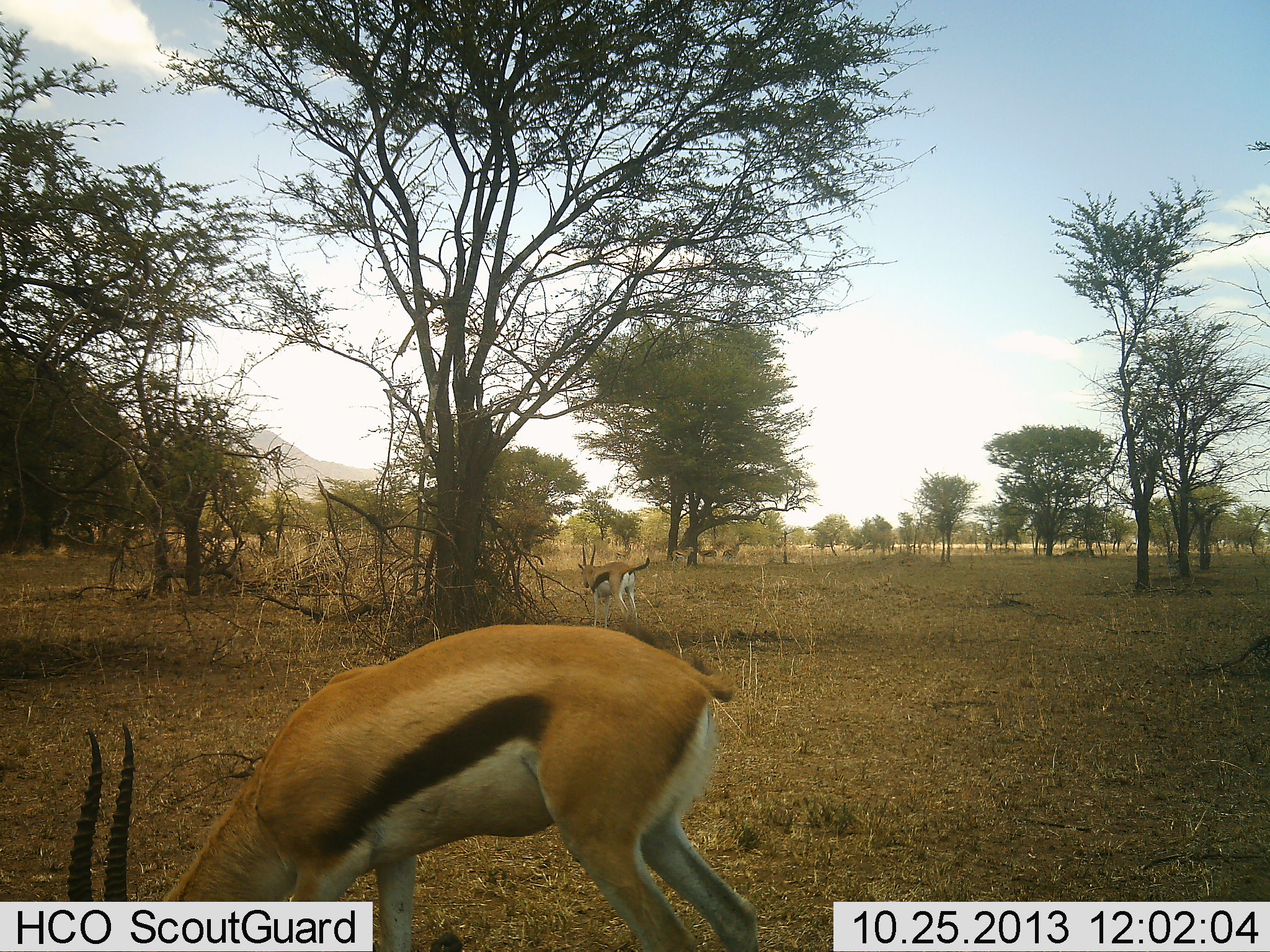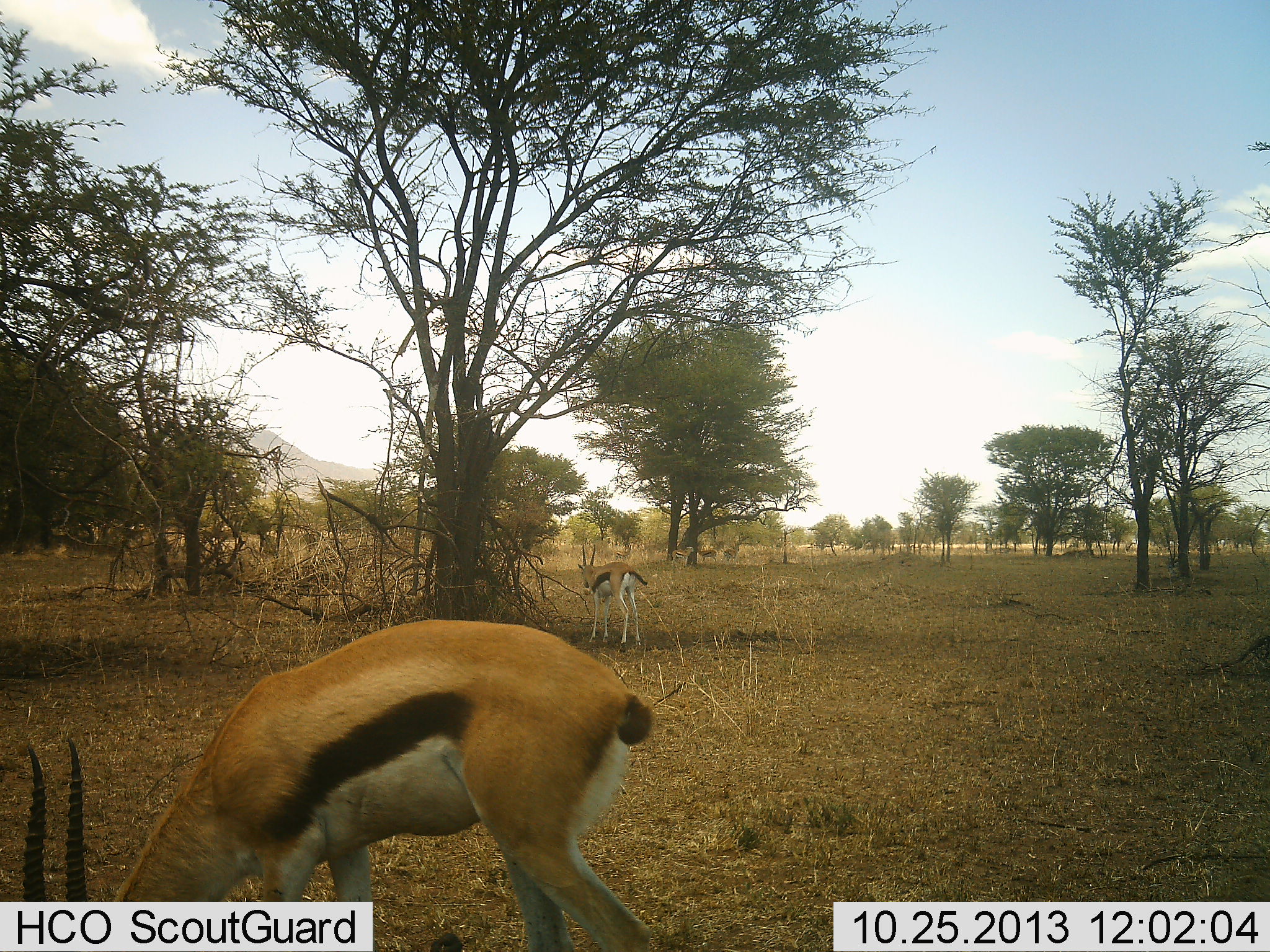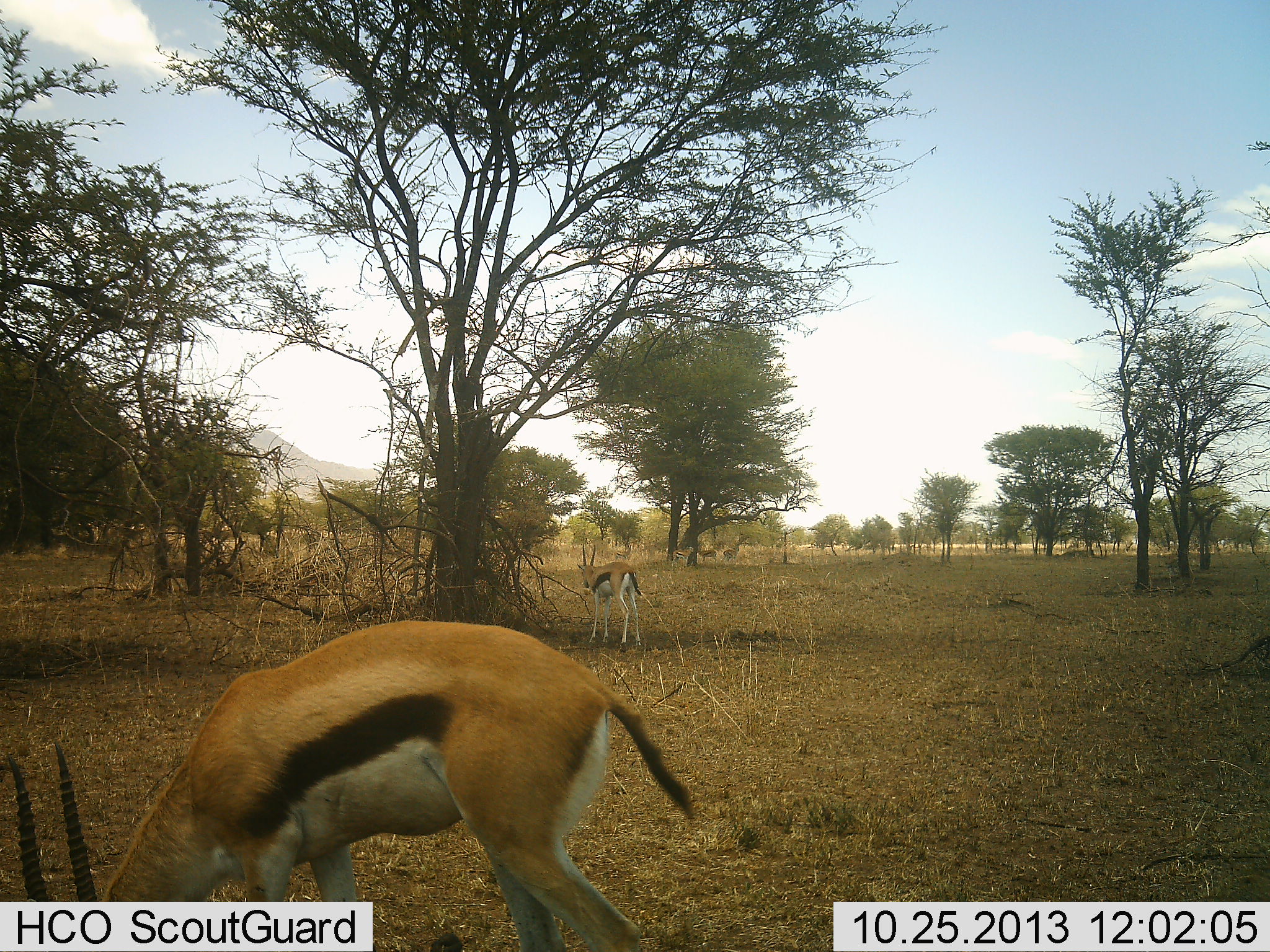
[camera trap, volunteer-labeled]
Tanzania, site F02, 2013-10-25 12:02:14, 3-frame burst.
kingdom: Animalia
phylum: Chordata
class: Mammalia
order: Artiodactyla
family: Bovidae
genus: Eudorcas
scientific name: Eudorcas thomsonii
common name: thomson's gazelle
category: gazellethomsons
Gazellethomsons (thomson's gazelle) (Eudorcas thomsonii), count 2. Behavior (volunteer vote fractions): standing 80%, resting 10%, moving 10%, interacting 0%. Young present (vote fraction): 0%. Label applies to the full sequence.